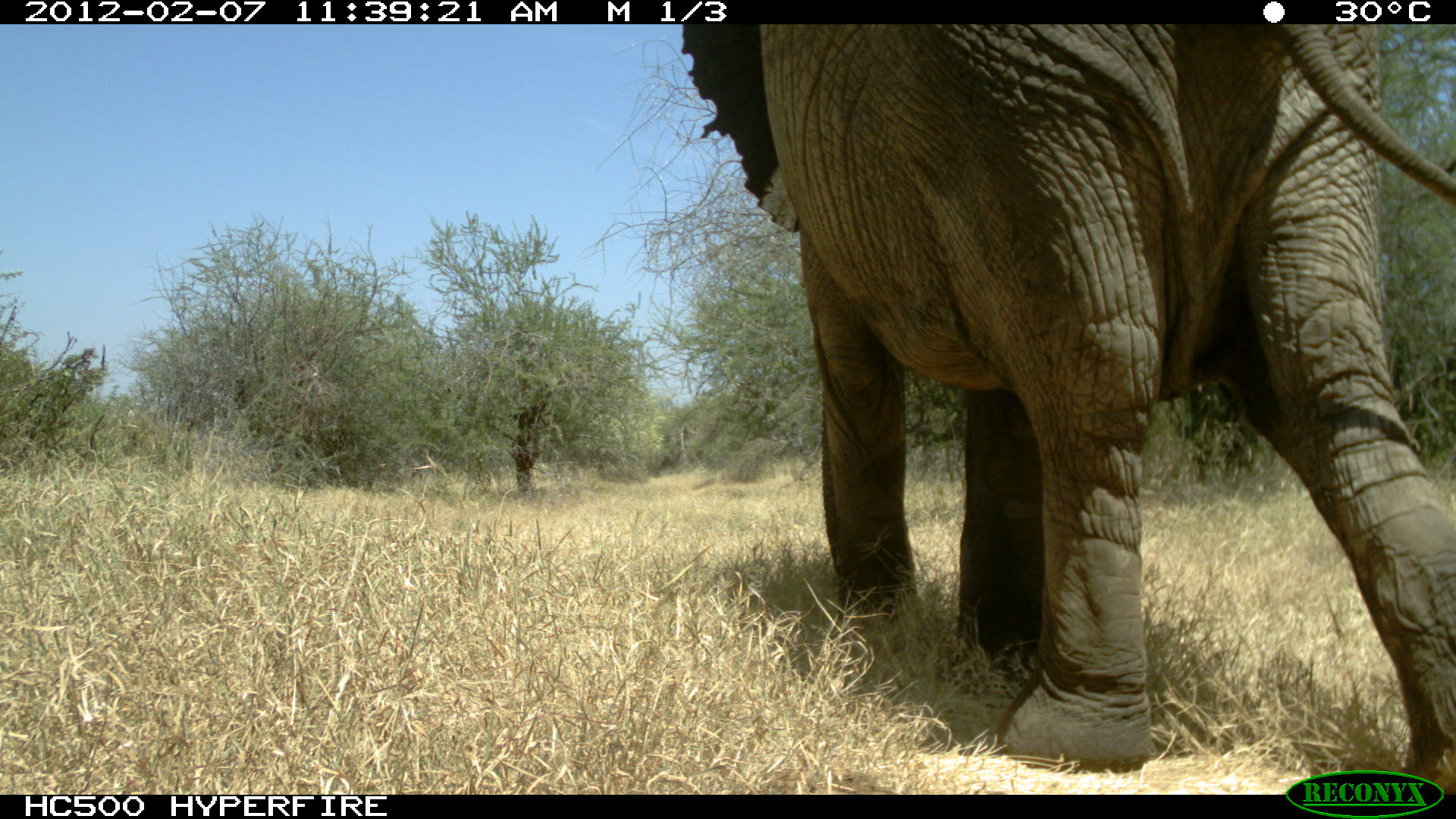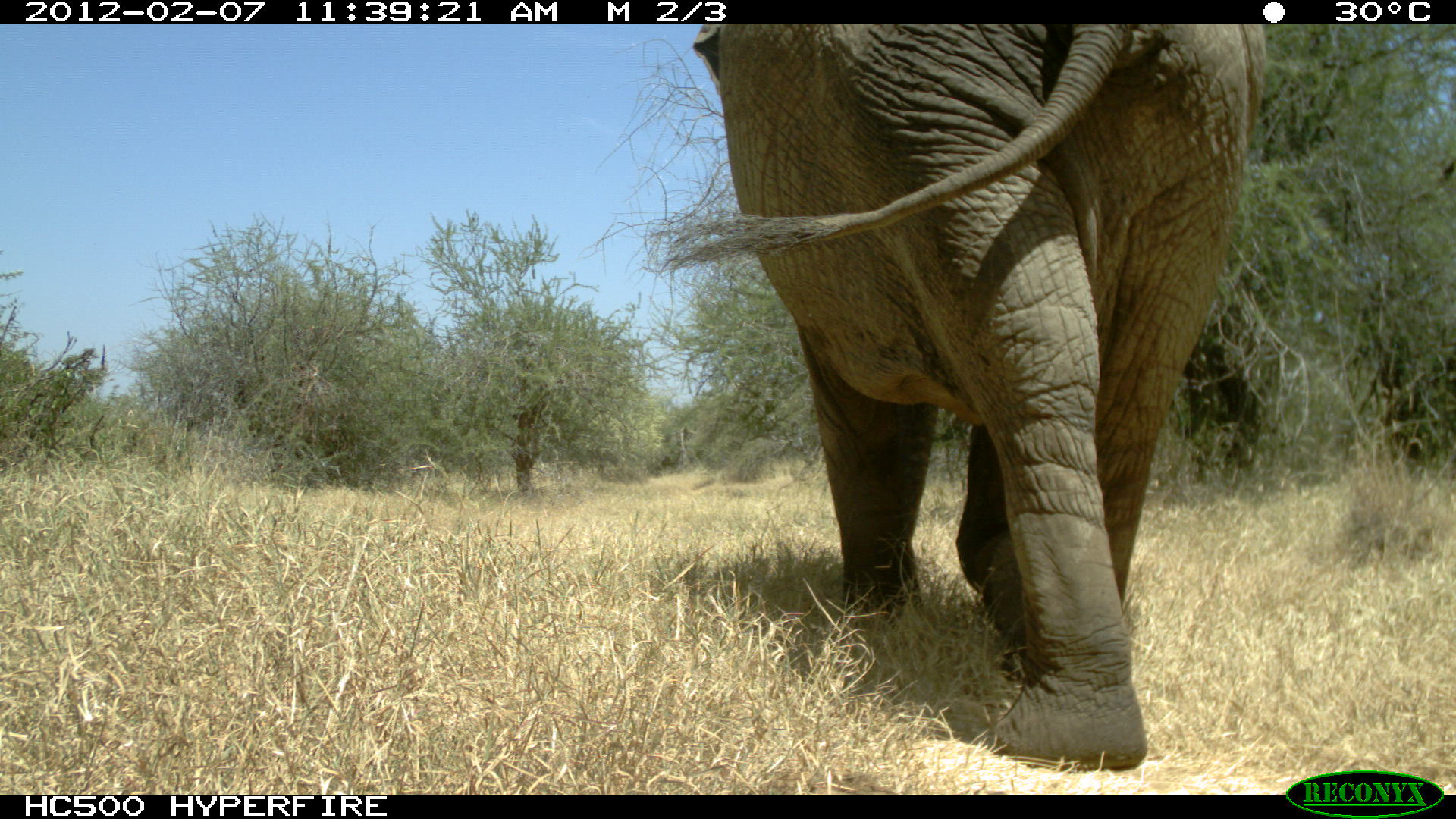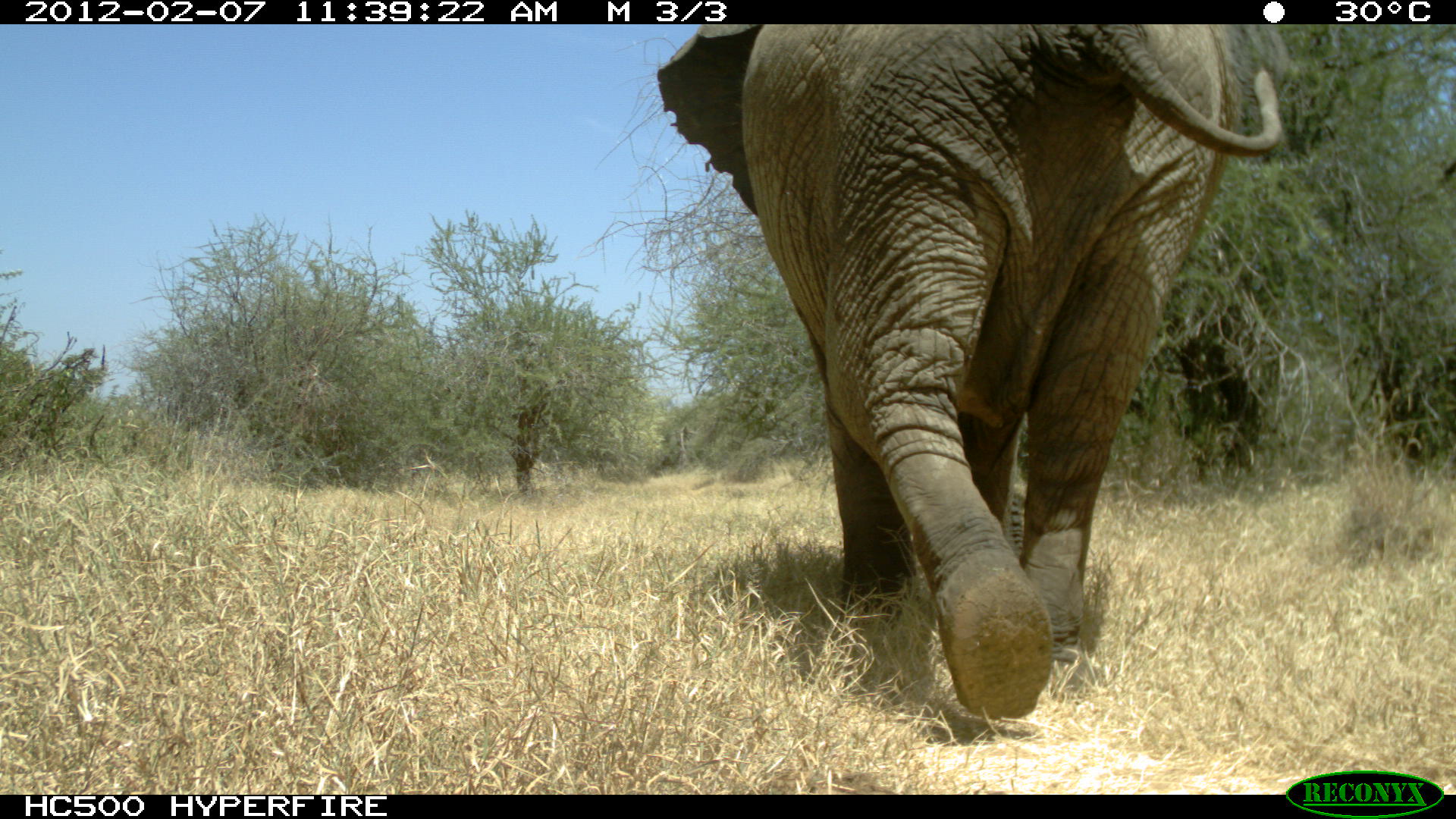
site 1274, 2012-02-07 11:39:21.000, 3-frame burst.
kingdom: Animalia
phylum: Chordata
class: Mammalia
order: Proboscidea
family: Elephantidae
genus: Loxodonta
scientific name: Loxodonta africana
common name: african bush elephant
Loxodonta africana (african bush elephant), count 1.